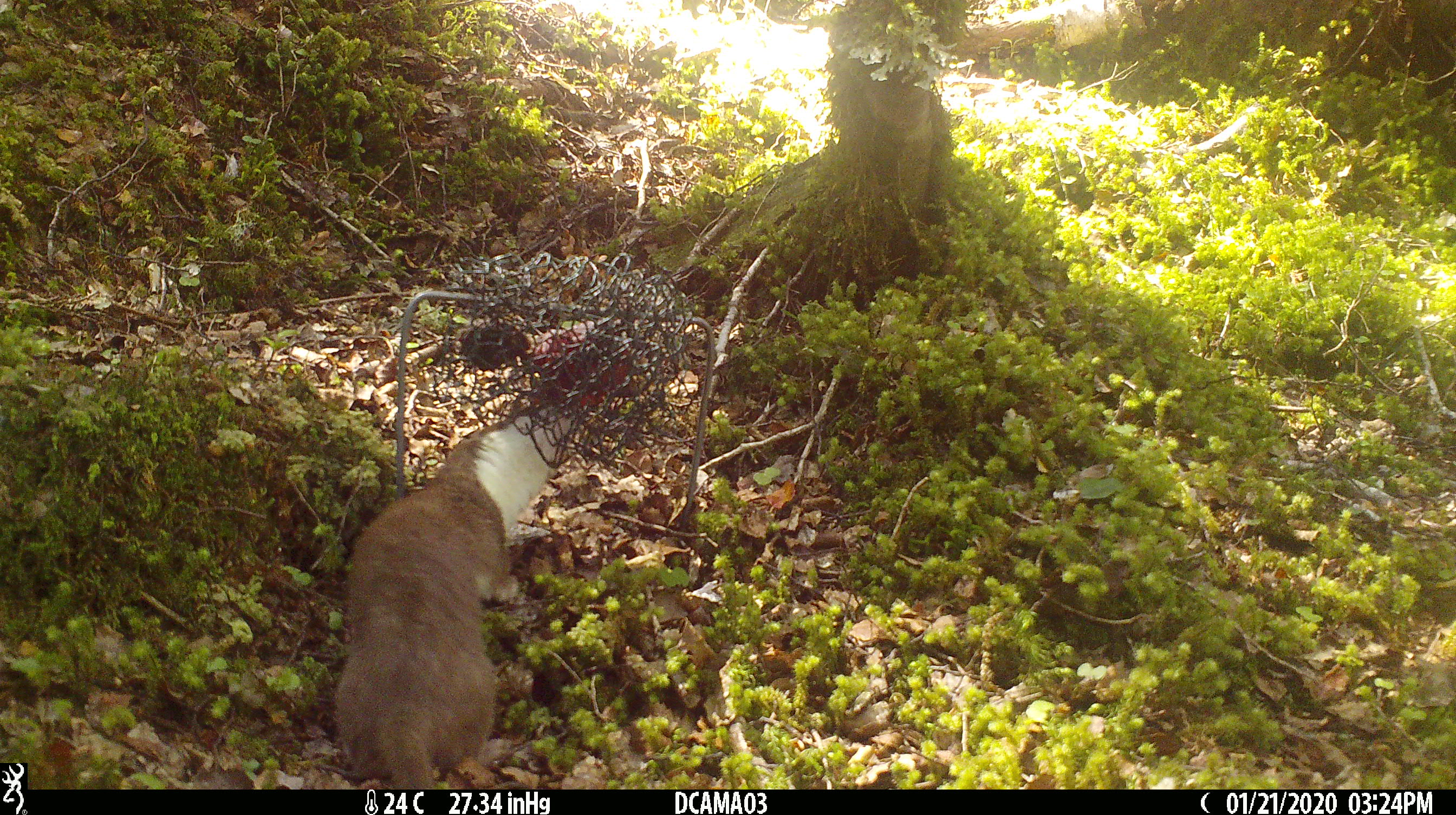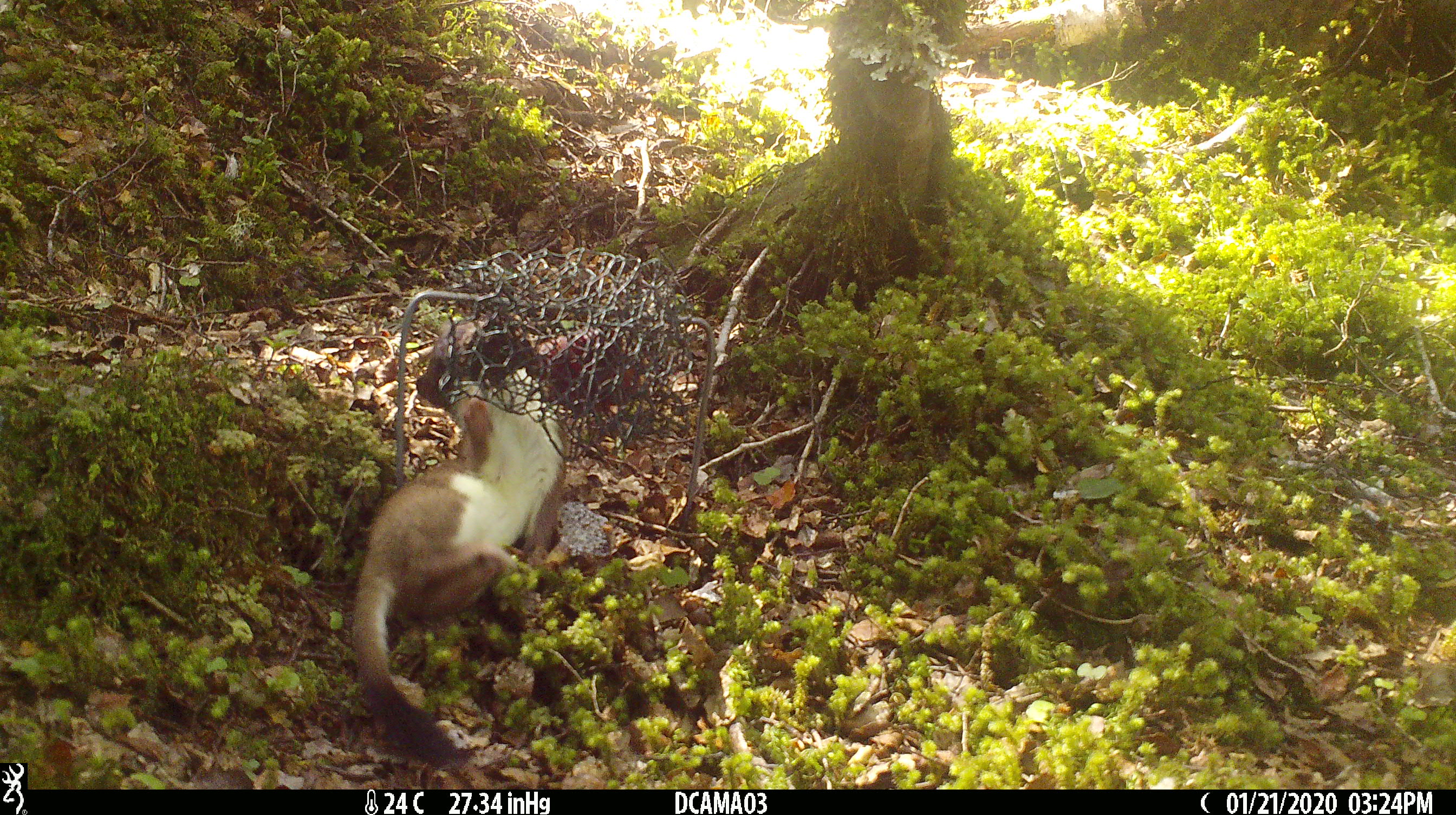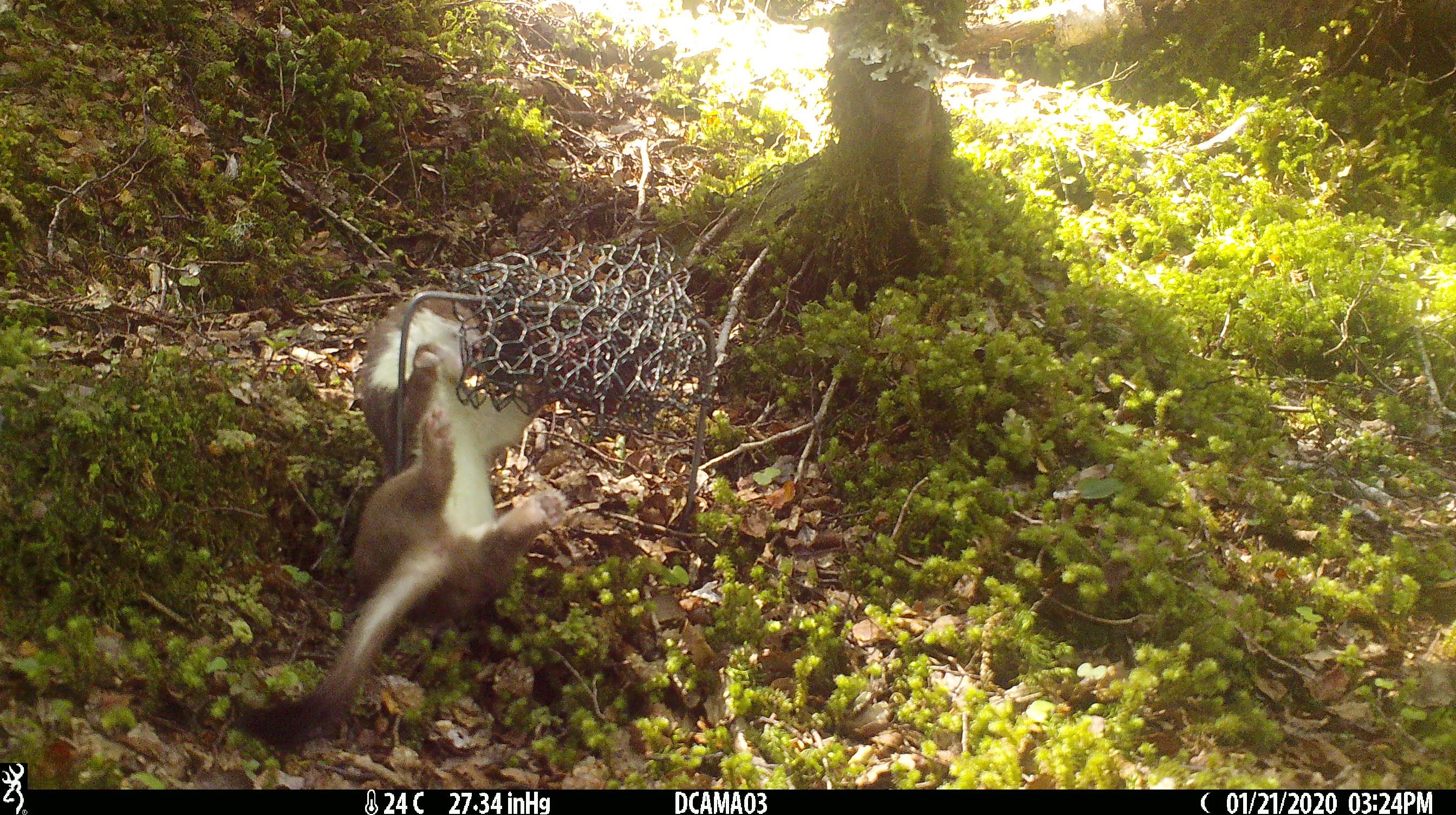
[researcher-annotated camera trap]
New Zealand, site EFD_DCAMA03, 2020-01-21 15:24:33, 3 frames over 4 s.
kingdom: Animalia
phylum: Chordata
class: Mammalia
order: Carnivora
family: Mustelidae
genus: Mustela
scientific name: Mustela erminea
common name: stoat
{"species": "stoat (Mustela erminea)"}